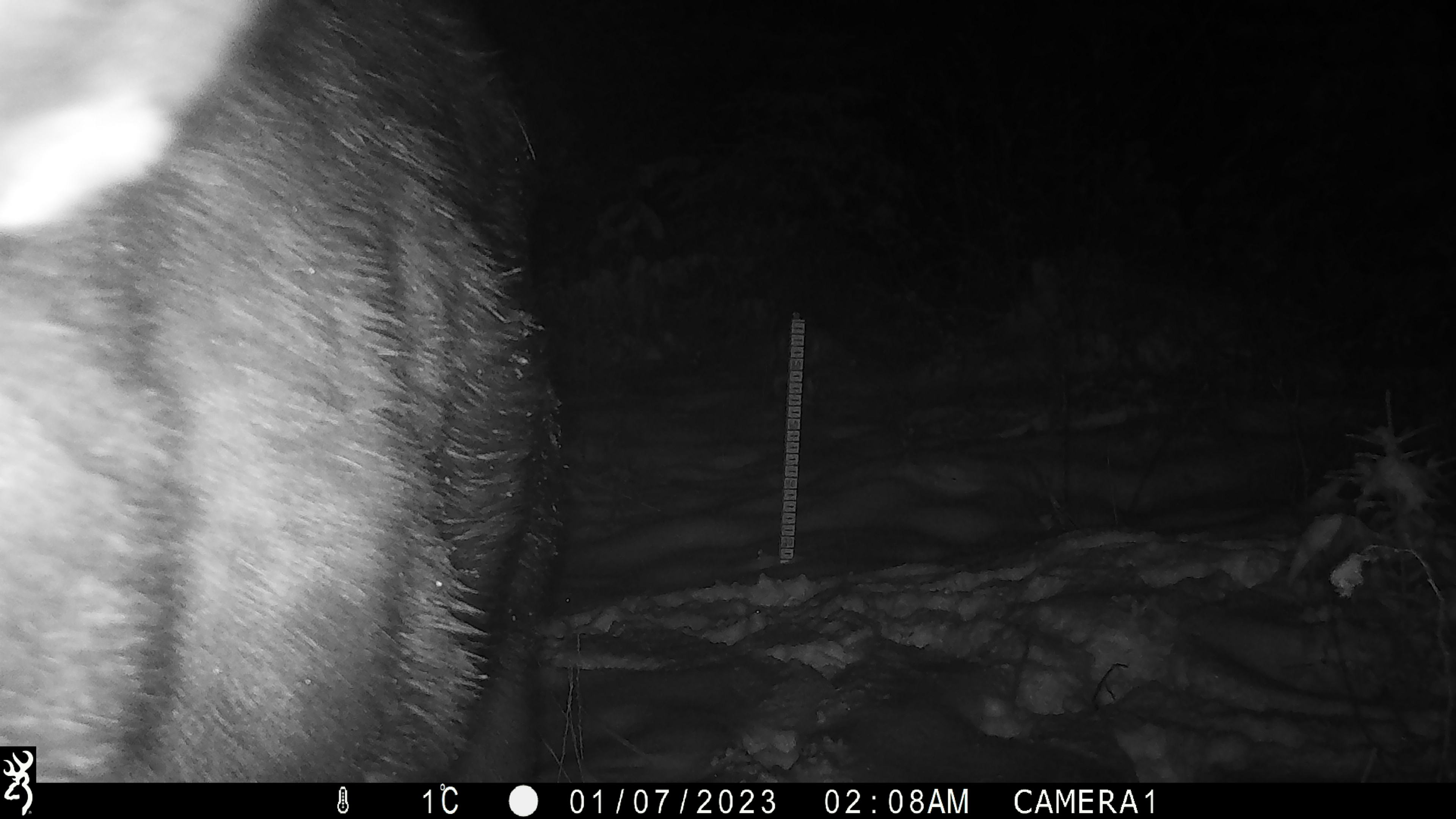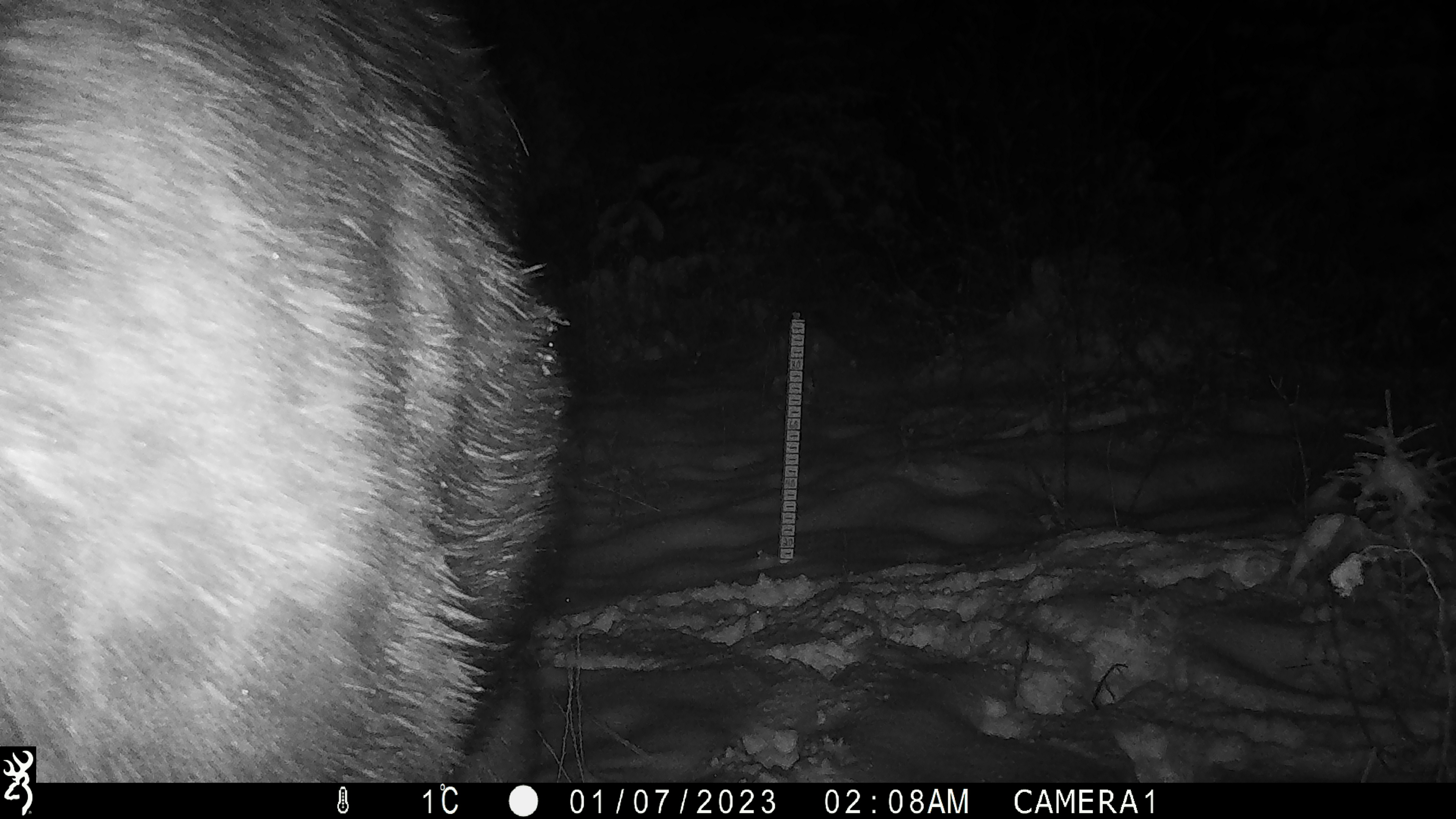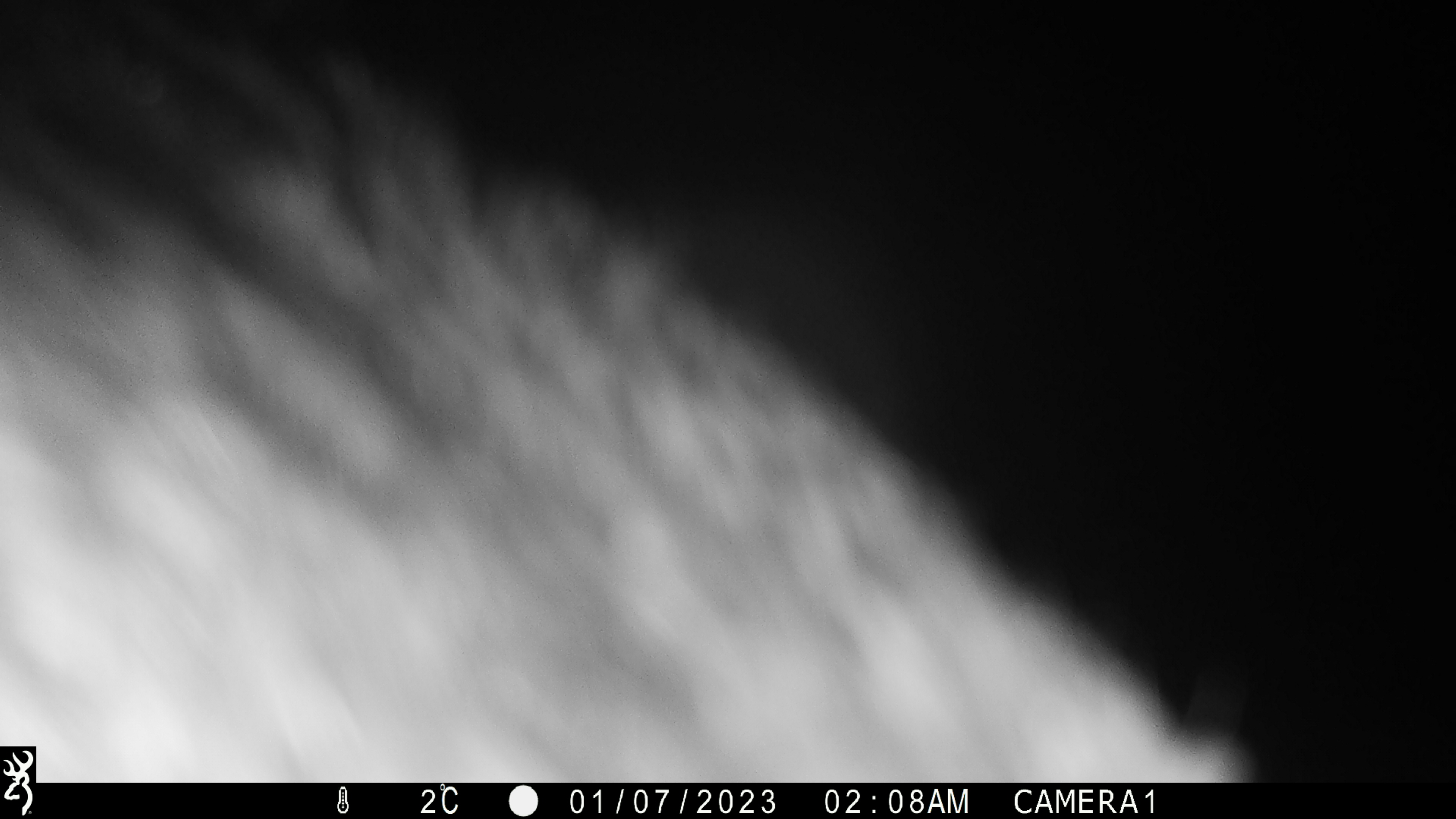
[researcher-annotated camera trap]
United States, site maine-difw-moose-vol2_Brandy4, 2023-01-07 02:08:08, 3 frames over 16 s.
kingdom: Animalia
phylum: Chordata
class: Mammalia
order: Artiodactyla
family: Cervidae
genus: Alces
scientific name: Alces alces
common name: moose